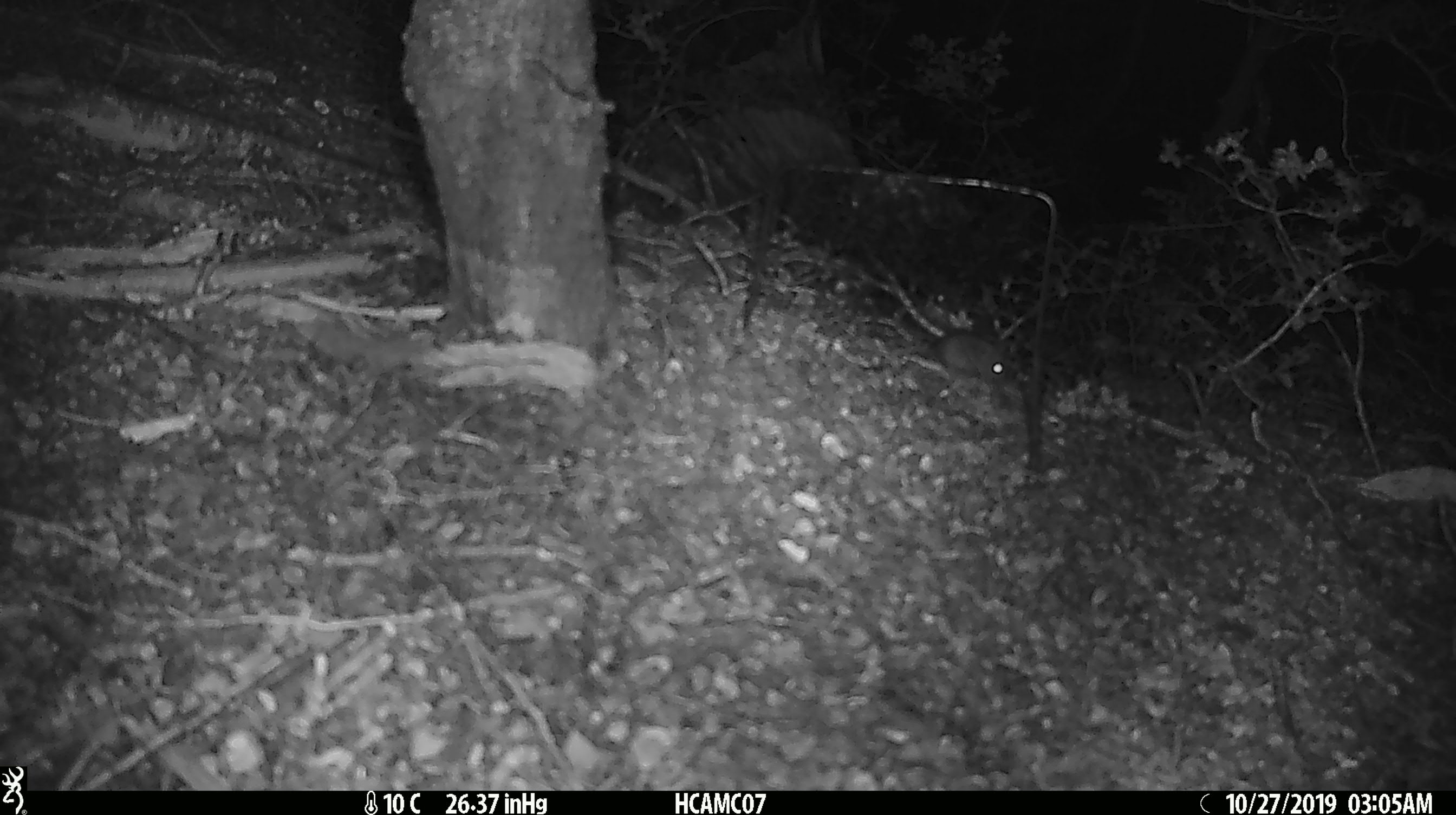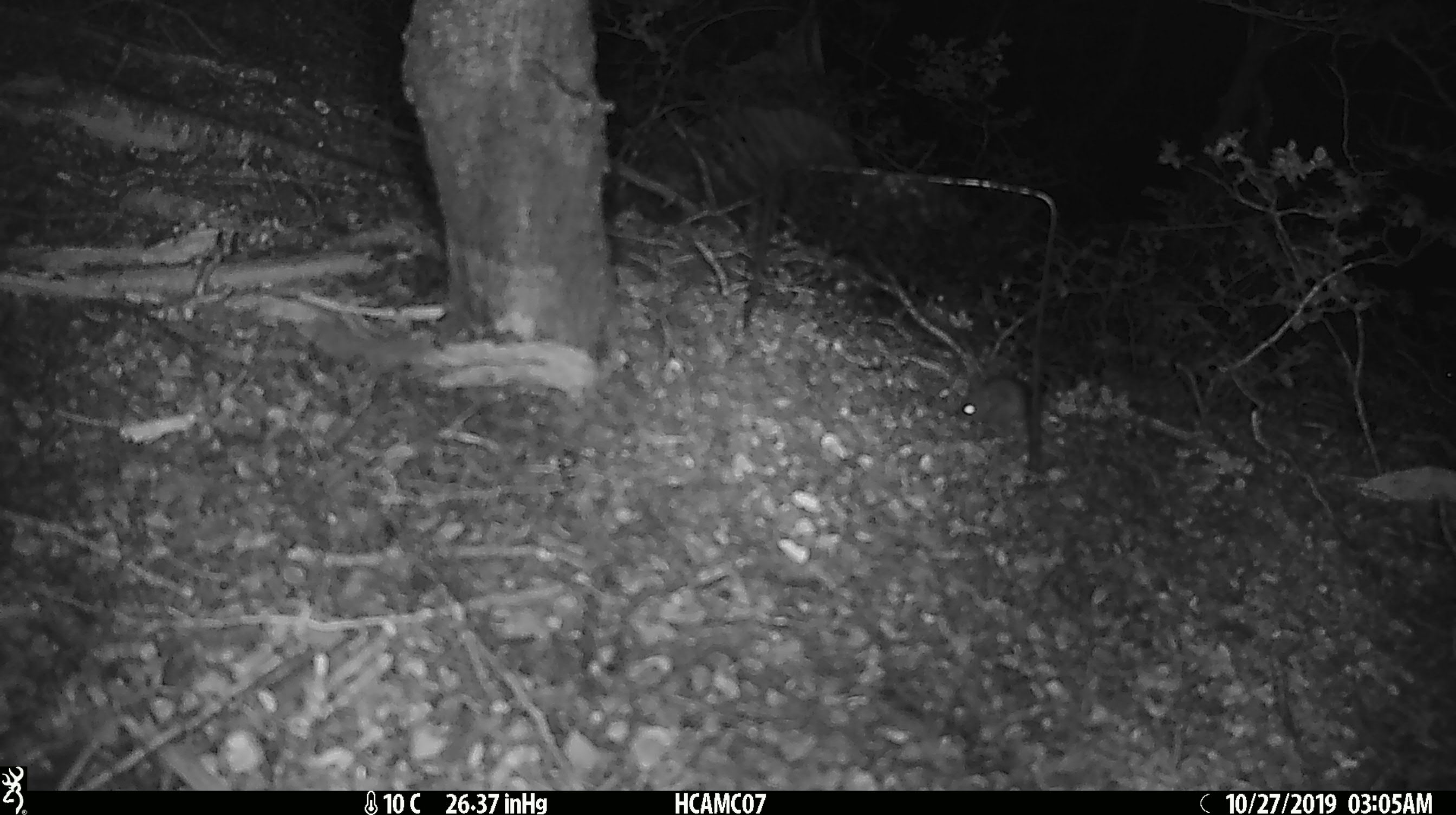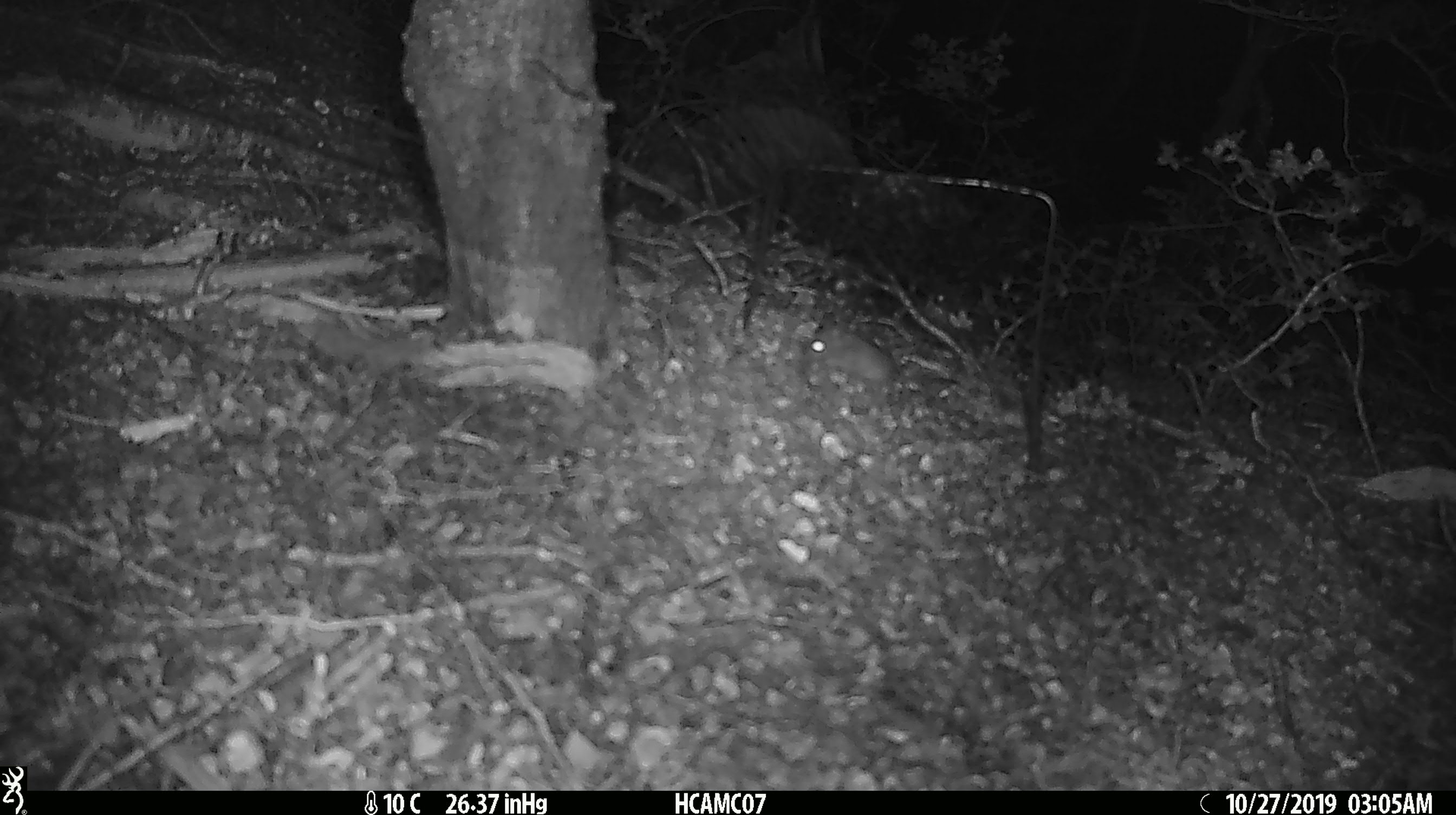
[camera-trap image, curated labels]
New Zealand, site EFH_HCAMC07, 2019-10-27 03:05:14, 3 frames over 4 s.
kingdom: Animalia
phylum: Chordata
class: Mammalia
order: Rodentia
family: Muridae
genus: Mus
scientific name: Mus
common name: mouse